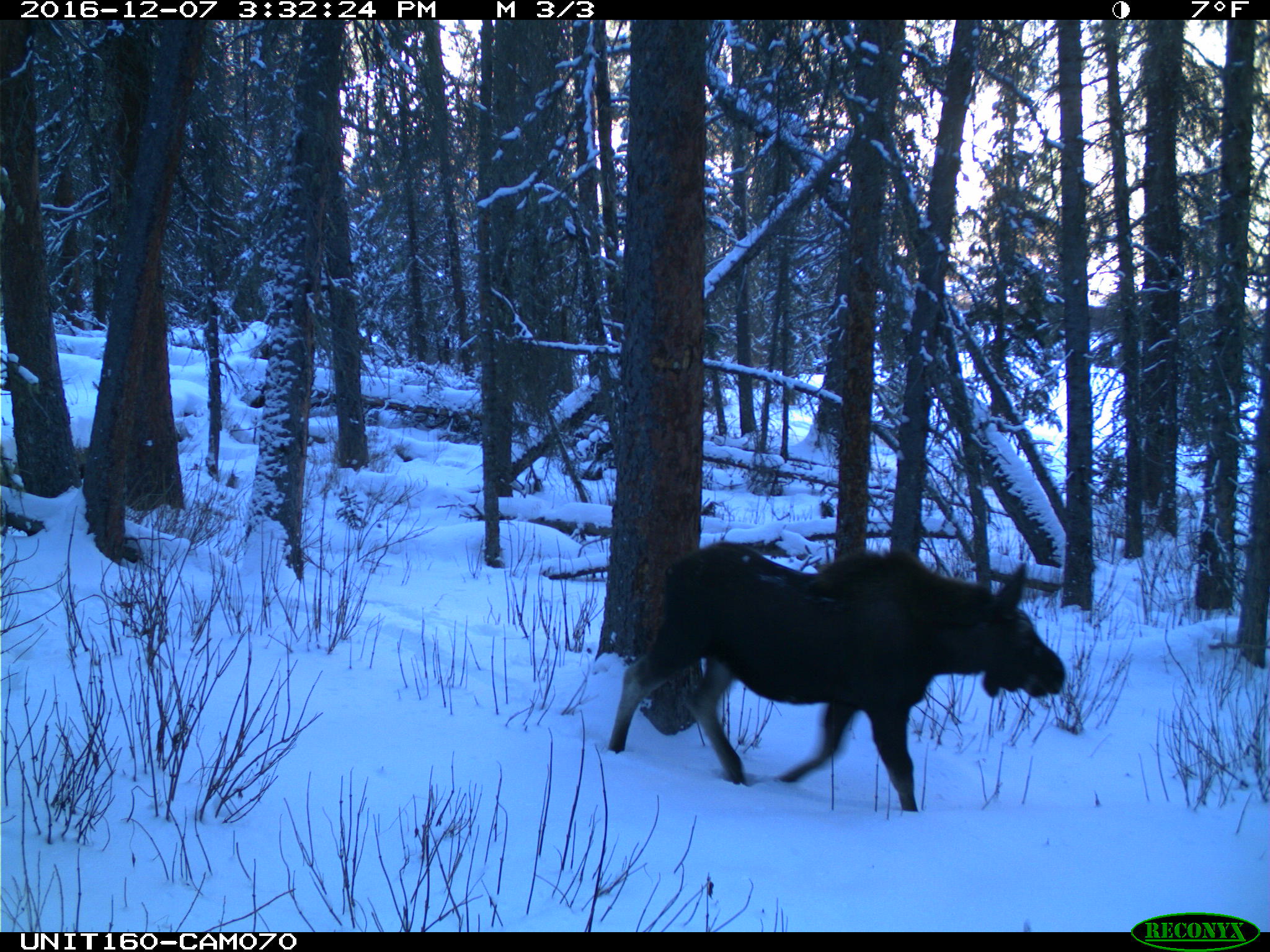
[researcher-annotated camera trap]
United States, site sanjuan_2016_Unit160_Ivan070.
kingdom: Animalia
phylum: Chordata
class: Mammalia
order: Artiodactyla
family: Cervidae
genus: Alces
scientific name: Alces alces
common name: moose